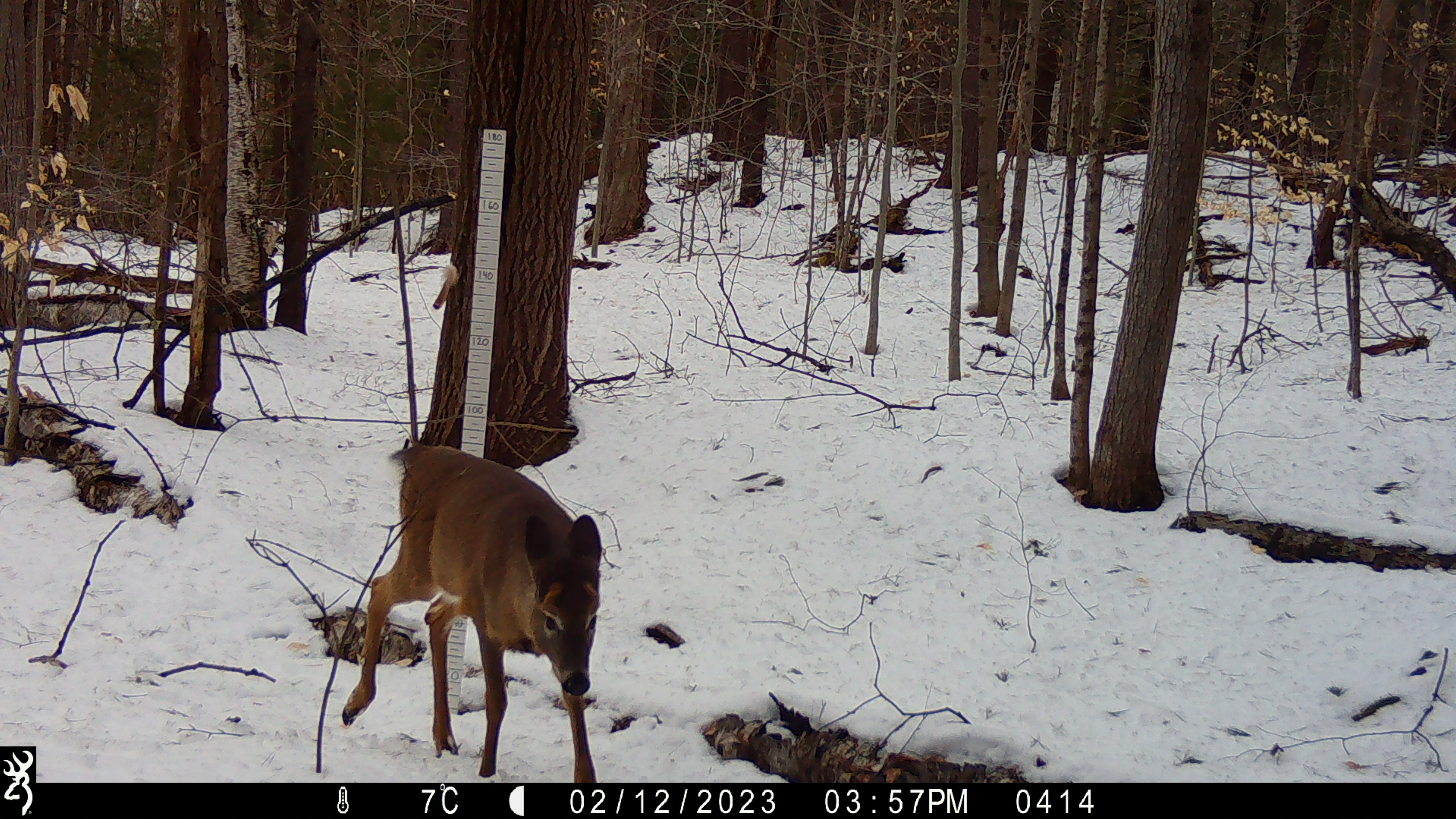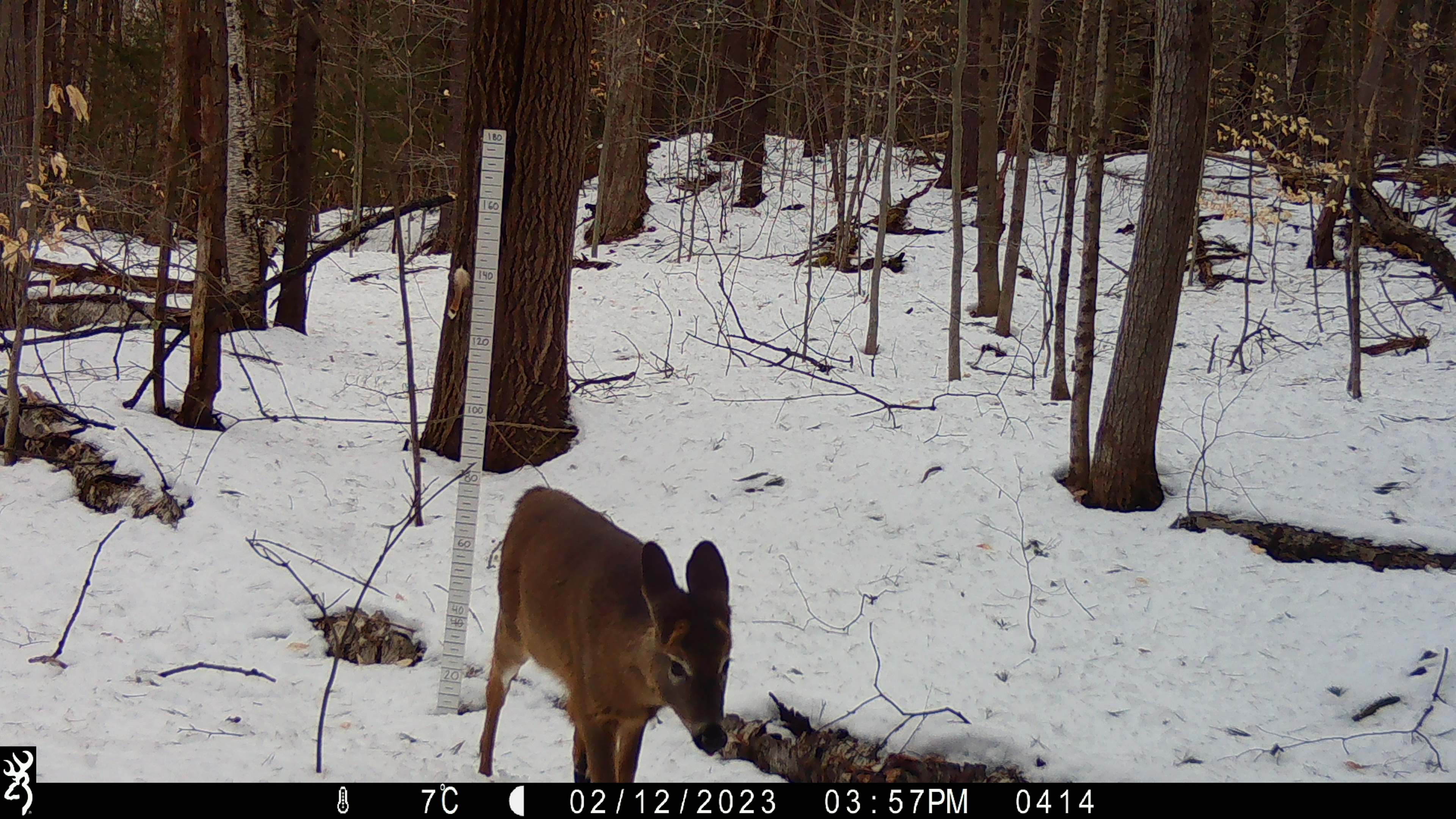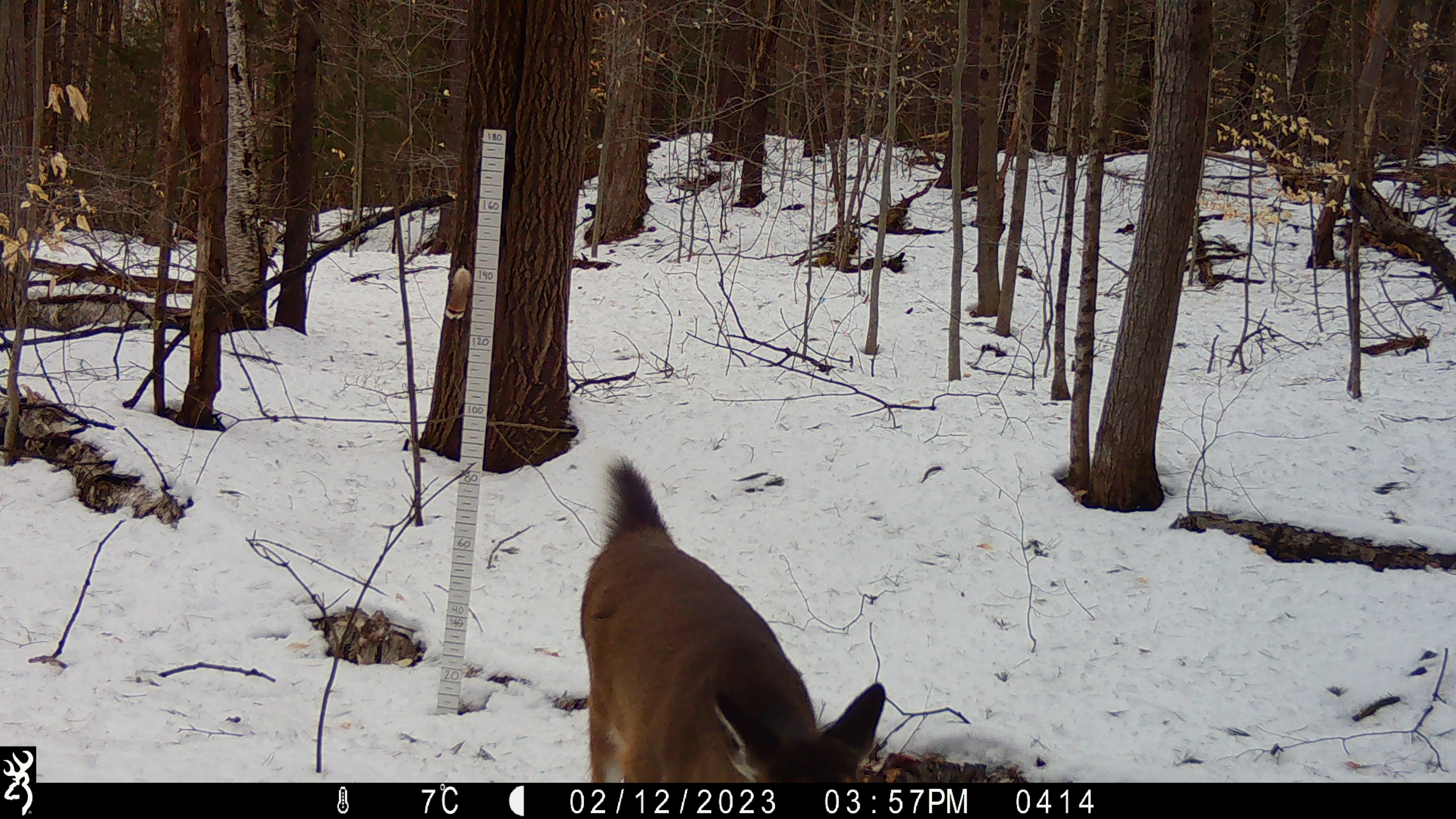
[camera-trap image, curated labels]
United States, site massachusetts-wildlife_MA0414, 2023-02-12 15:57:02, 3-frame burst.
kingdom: Animalia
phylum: Chordata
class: Mammalia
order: Artiodactyla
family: Cervidae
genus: Odocoileus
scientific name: Odocoileus virginianus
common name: white-tailed deer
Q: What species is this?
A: White-tailed deer (Odocoileus virginianus).